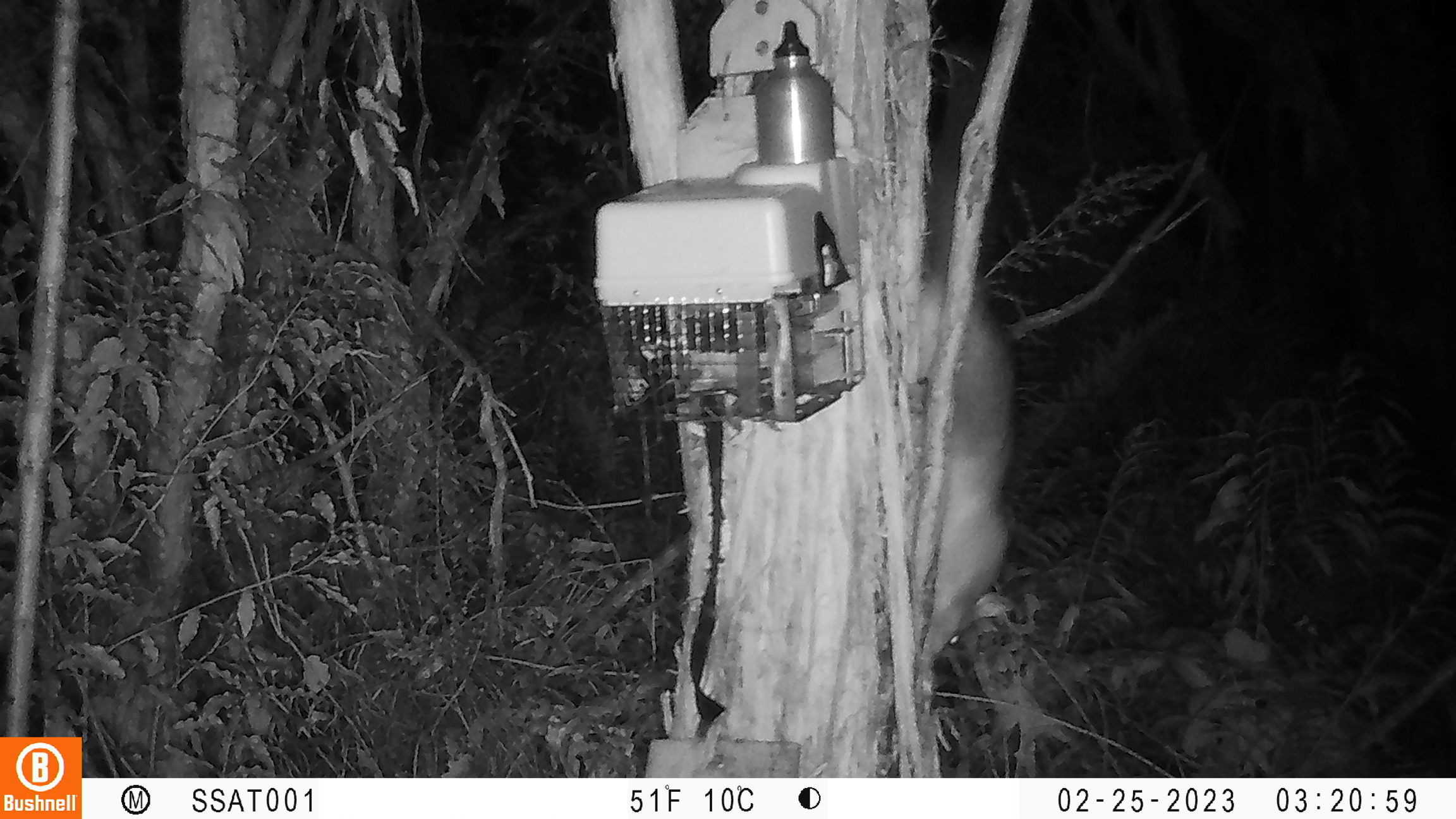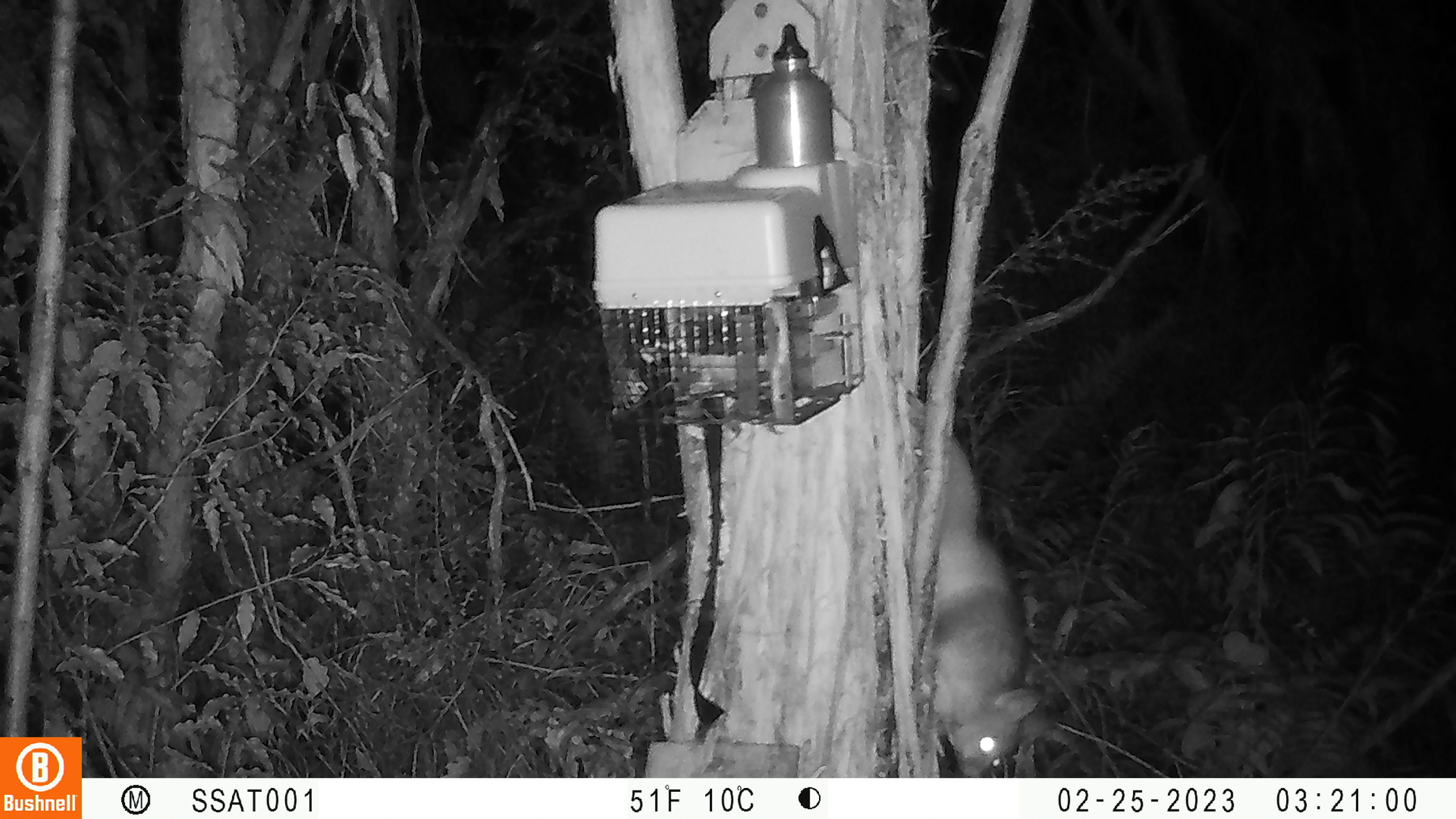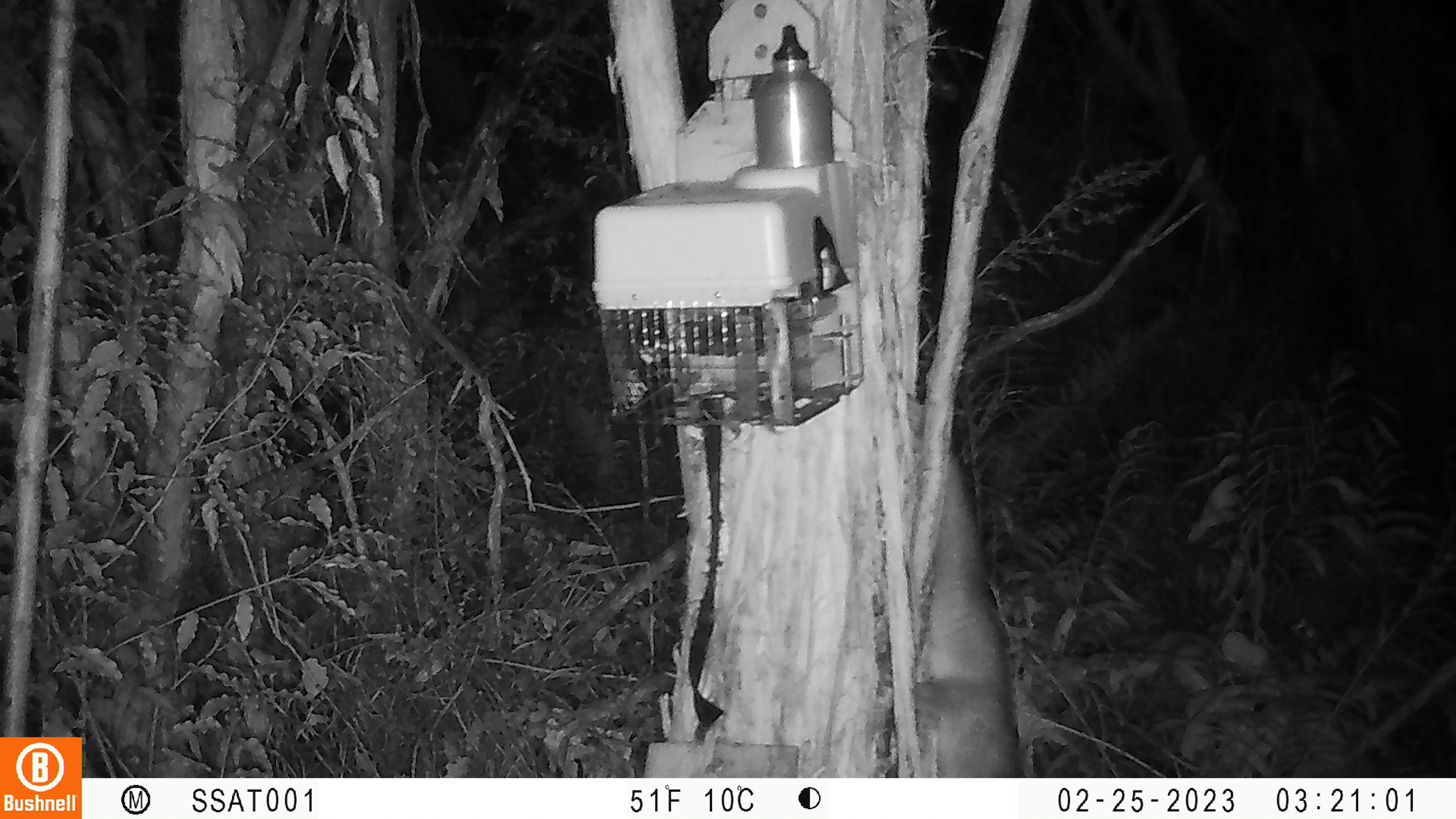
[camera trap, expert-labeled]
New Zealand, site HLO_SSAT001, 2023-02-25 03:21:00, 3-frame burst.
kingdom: Animalia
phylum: Chordata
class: Mammalia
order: Diprotodontia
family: Phalangeridae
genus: Trichosurus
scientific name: Trichosurus vulpecula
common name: common brushtail possum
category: possum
Possum (common brushtail possum) (Trichosurus vulpecula).